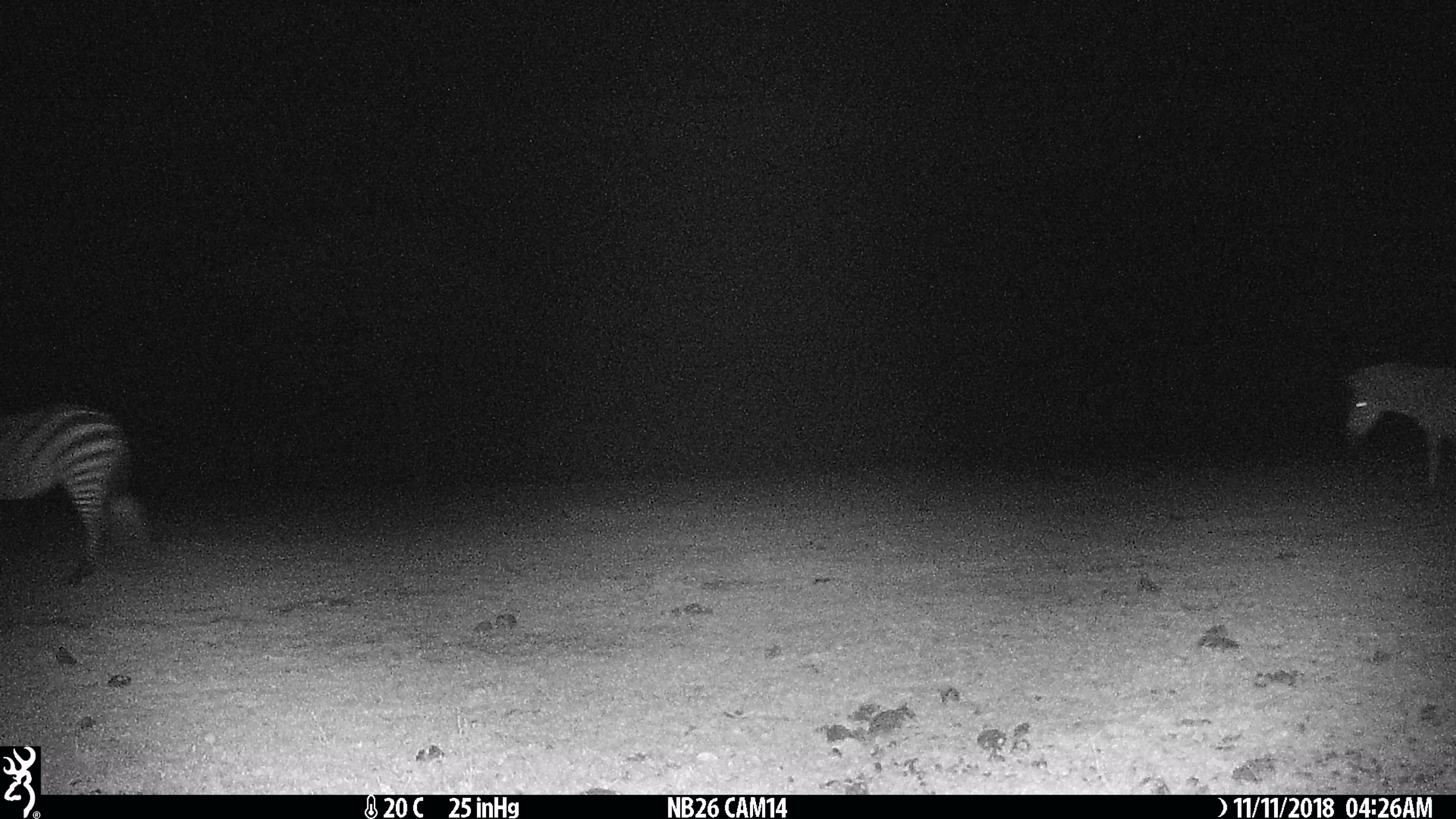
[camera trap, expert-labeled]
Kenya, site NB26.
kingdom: Animalia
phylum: Chordata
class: Mammalia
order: Perissodactyla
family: Equidae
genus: Equus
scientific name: Equus quagga burchellii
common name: burchell's zebra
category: zebra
Zebra (burchell's zebra) (Equus quagga burchellii).